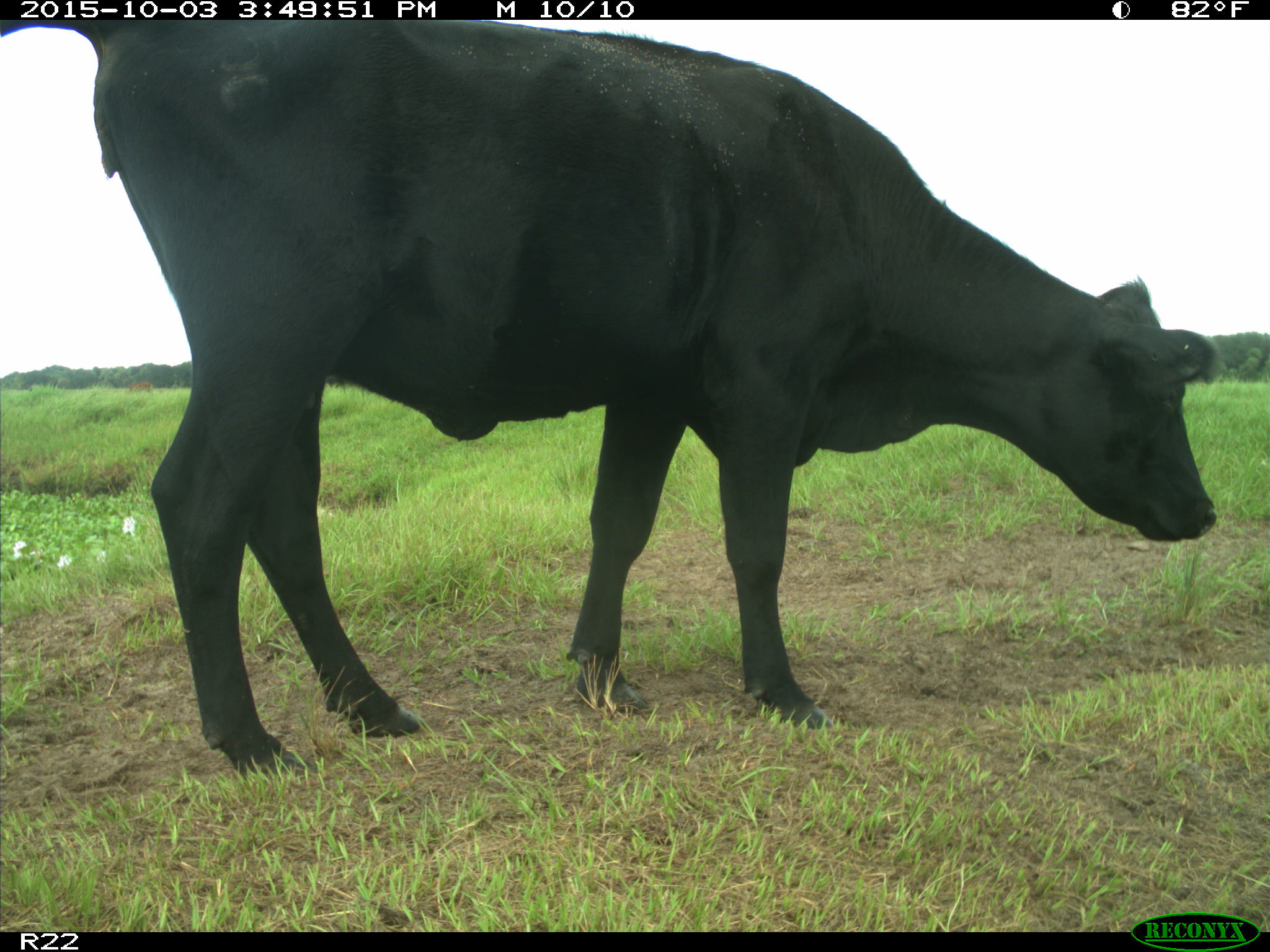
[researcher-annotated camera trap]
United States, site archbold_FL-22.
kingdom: Animalia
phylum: Chordata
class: Mammalia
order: Artiodactyla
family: Bovidae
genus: Bos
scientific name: Bos taurus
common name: domestic cow